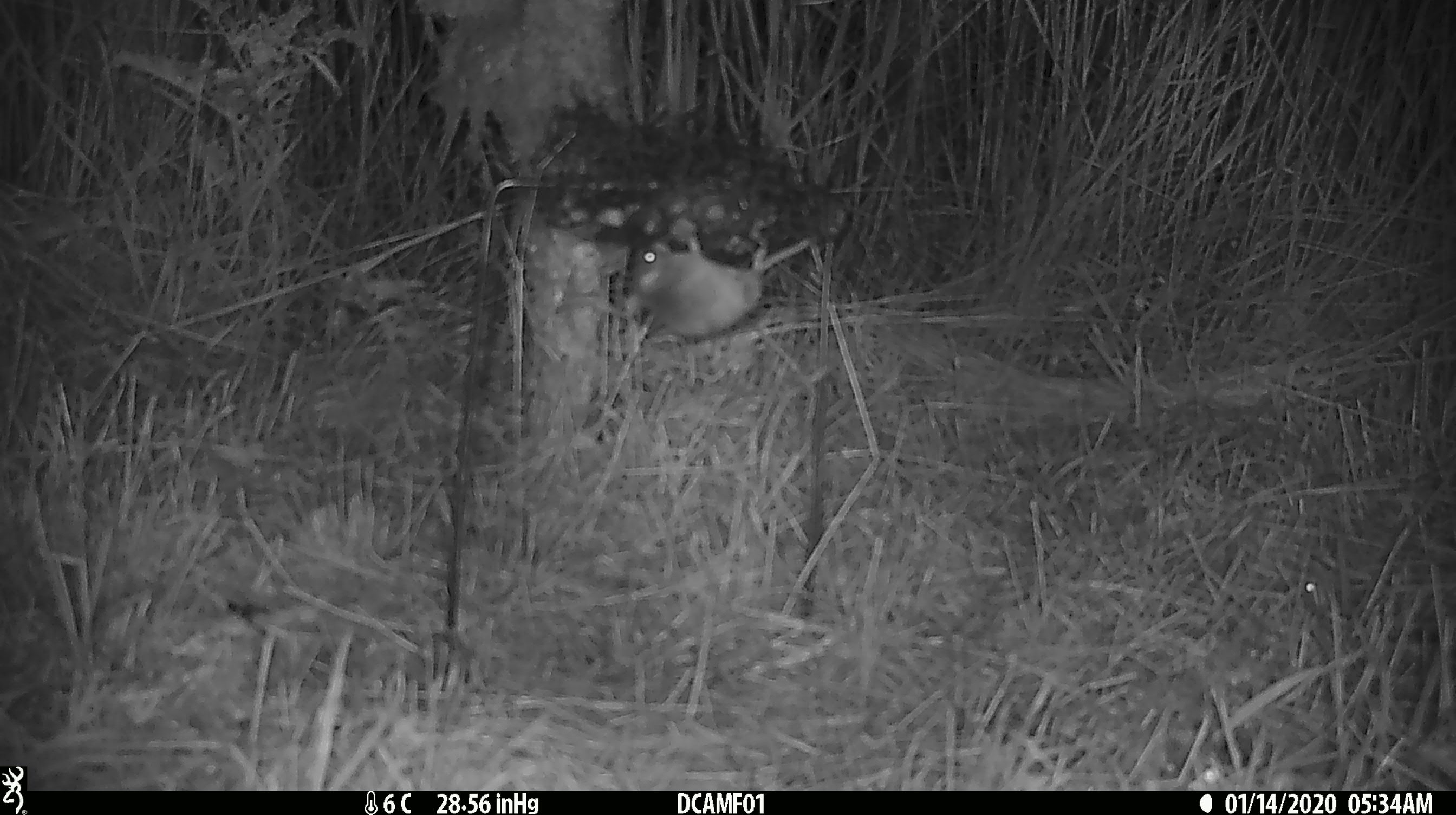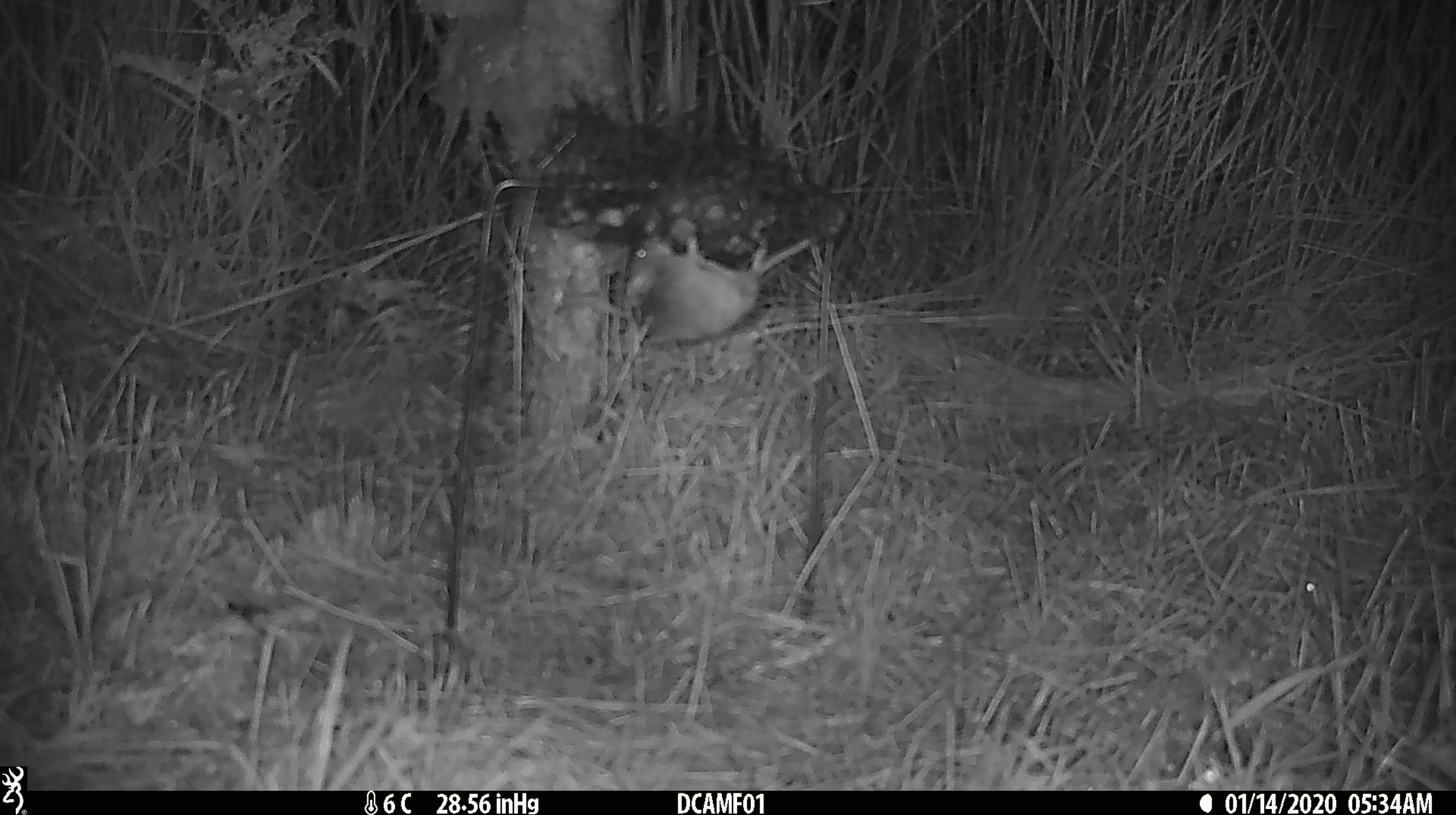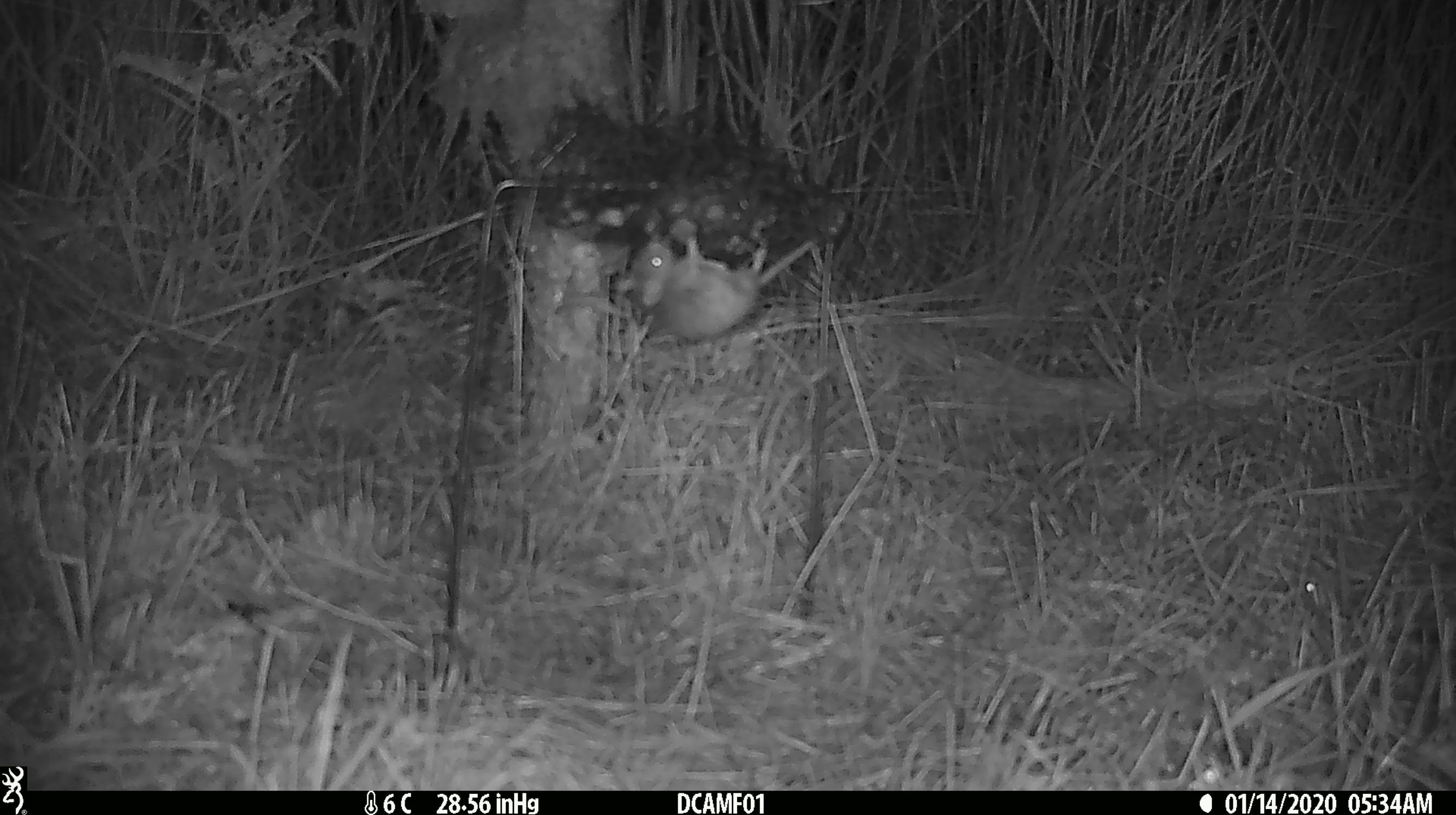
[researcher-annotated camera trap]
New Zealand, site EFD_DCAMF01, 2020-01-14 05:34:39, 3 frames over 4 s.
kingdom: Animalia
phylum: Chordata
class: Mammalia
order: Rodentia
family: Muridae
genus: Mus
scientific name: Mus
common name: mouse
Mouse (Mus).